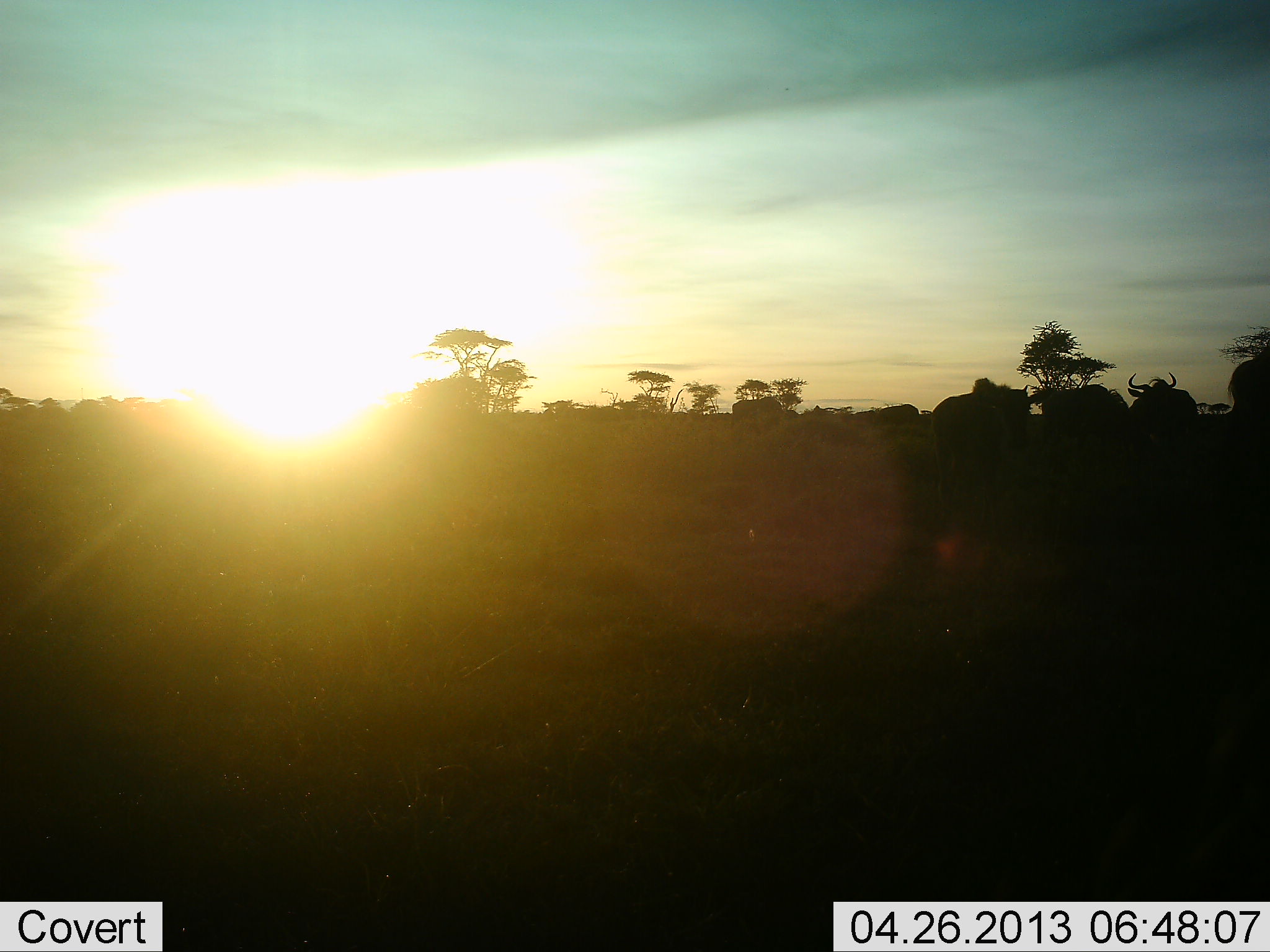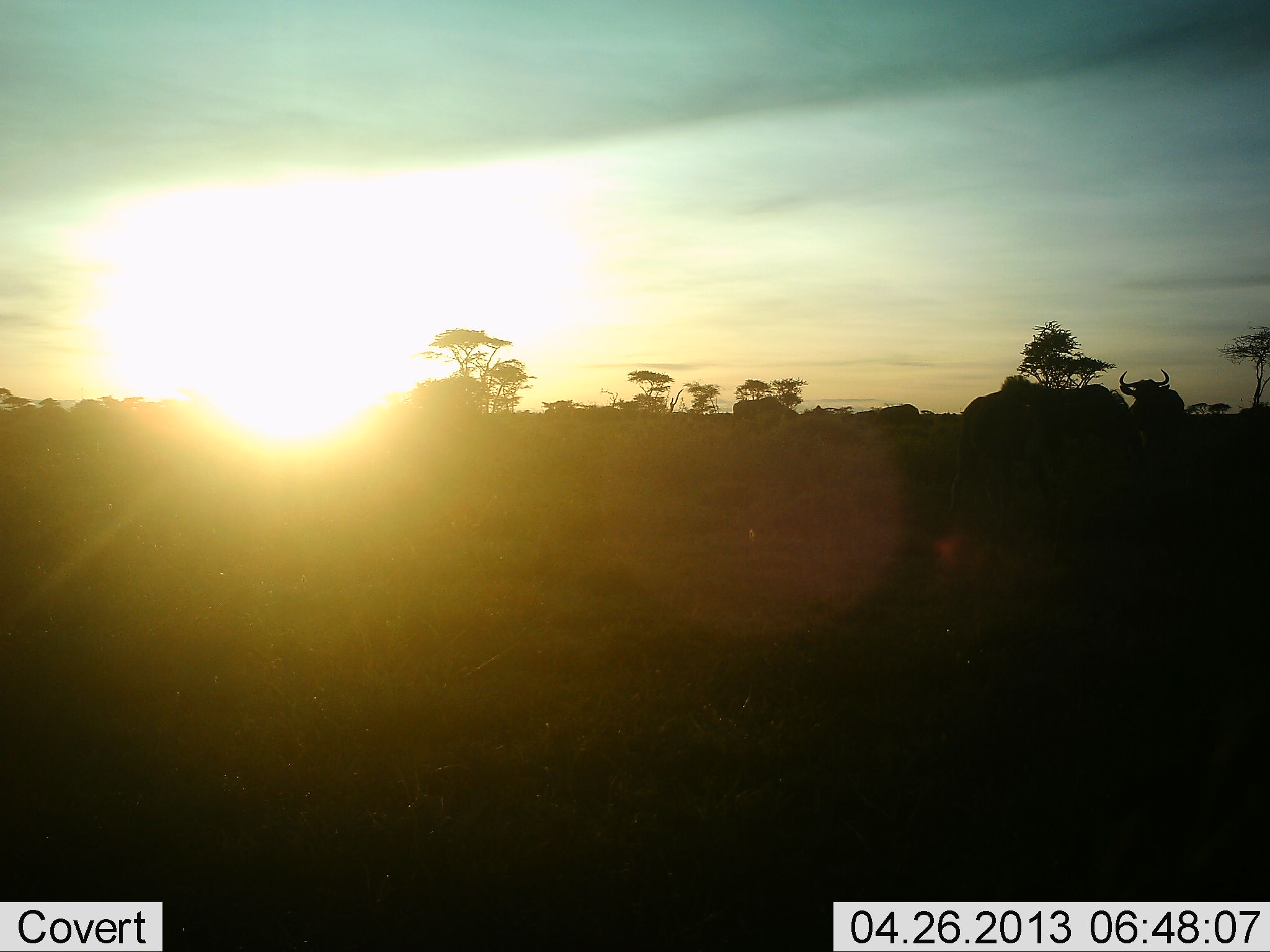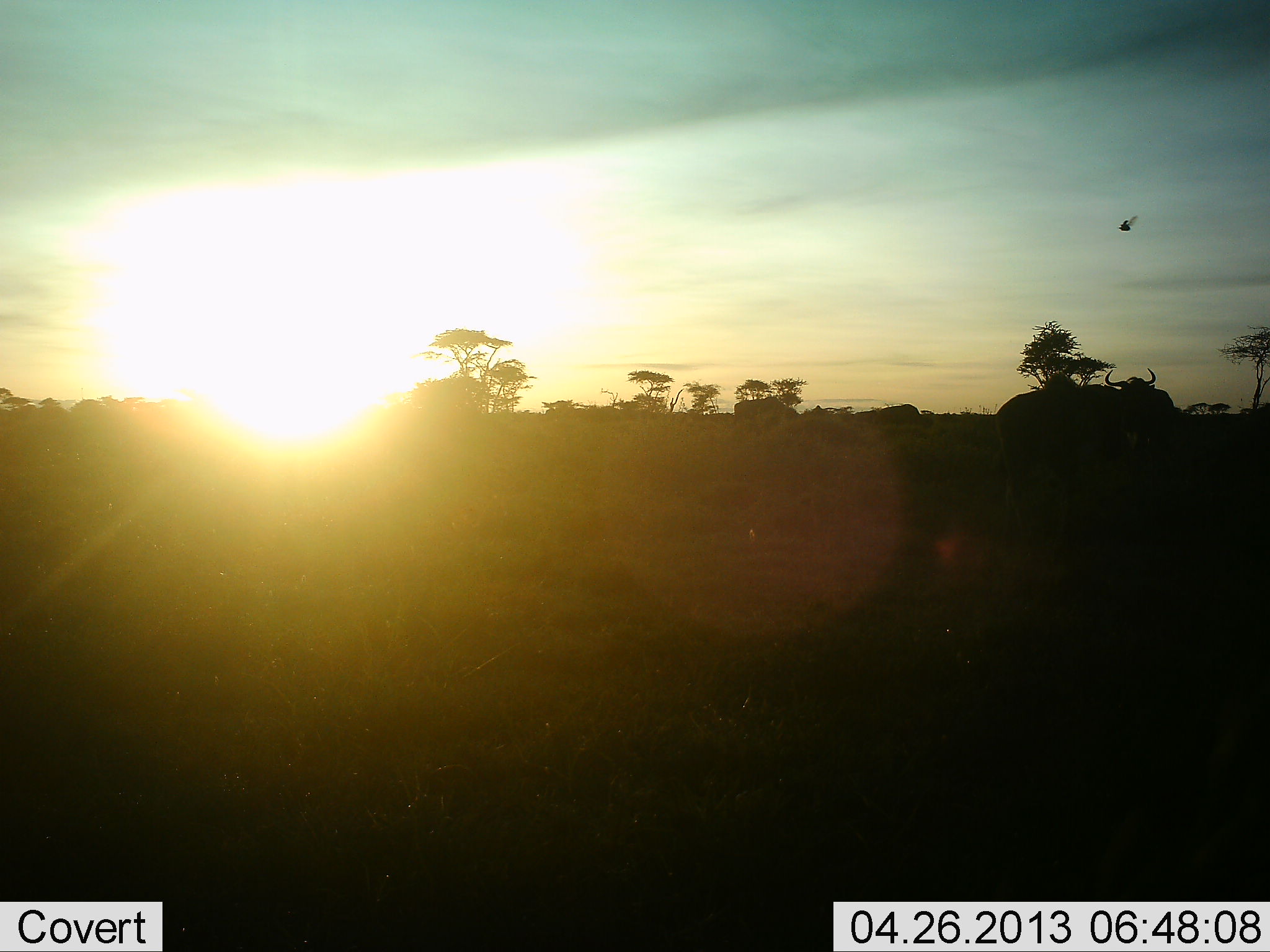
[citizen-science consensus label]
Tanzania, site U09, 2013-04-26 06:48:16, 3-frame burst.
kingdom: Animalia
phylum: Chordata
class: Mammalia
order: Artiodactyla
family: Bovidae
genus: Connochaetes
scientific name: Connochaetes taurinus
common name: blue wildebeest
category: wildebeest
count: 4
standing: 45%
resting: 0%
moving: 85%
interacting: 10%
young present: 0%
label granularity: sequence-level